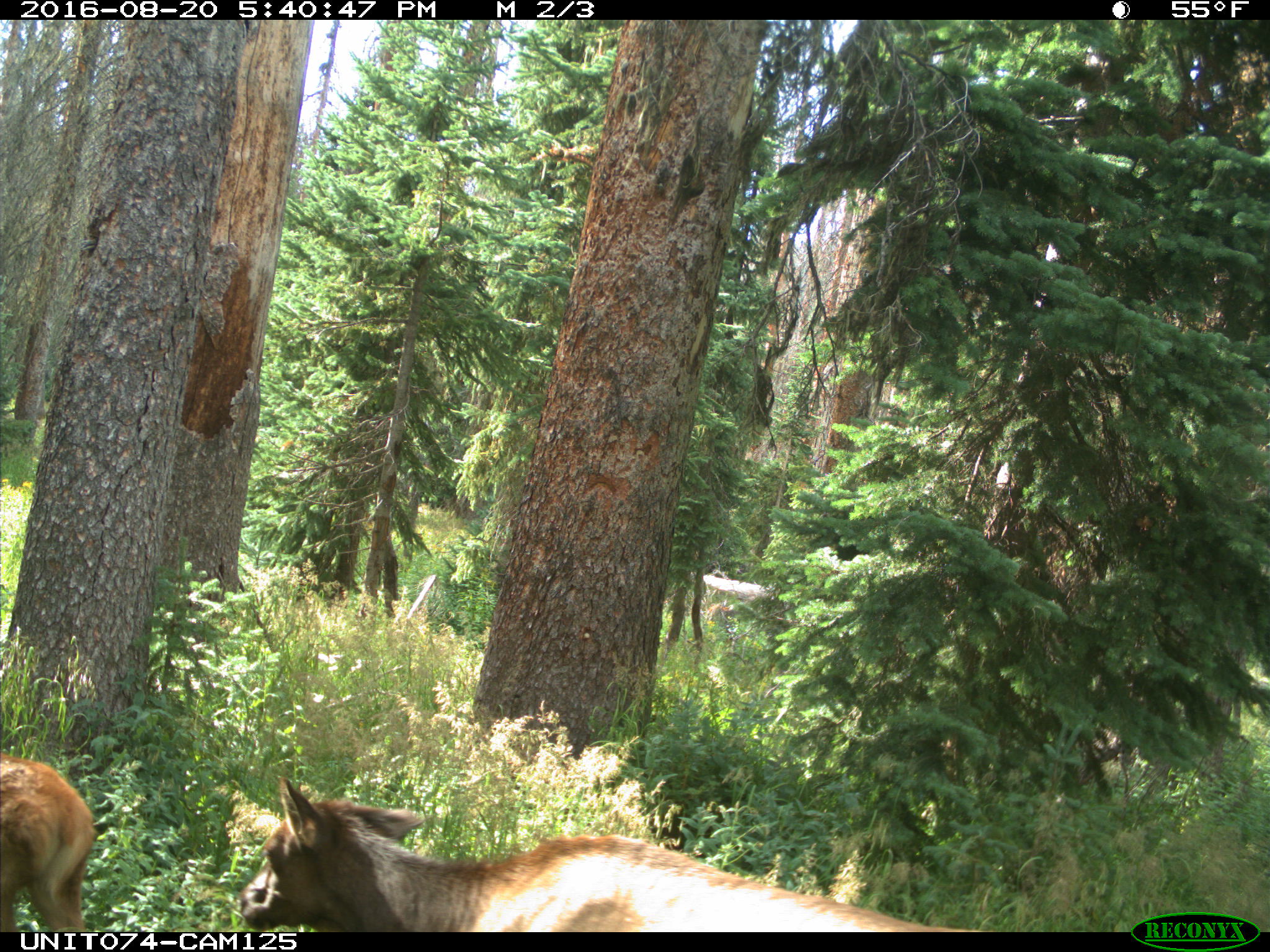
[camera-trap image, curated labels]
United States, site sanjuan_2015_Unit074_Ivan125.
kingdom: Animalia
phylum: Chordata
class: Mammalia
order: Artiodactyla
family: Cervidae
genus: Cervus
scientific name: Cervus elaphus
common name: red deer